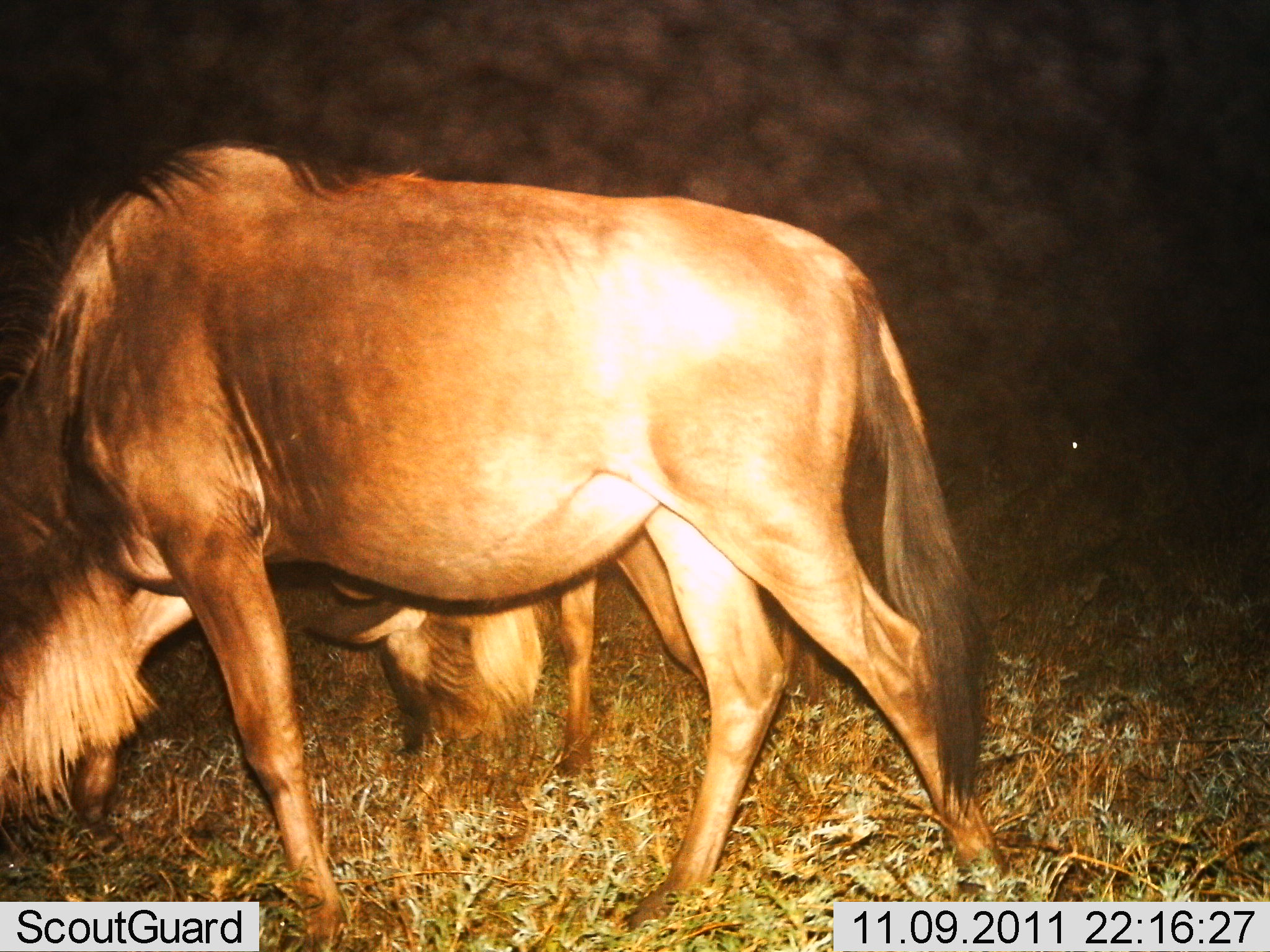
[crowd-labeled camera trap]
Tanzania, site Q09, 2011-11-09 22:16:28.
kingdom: Animalia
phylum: Chordata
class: Mammalia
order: Artiodactyla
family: Bovidae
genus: Connochaetes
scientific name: Connochaetes taurinus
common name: blue wildebeest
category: wildebeest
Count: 2.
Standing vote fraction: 38%.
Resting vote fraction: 0%.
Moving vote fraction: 8%.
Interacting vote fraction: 0%.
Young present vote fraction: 0%.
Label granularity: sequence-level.